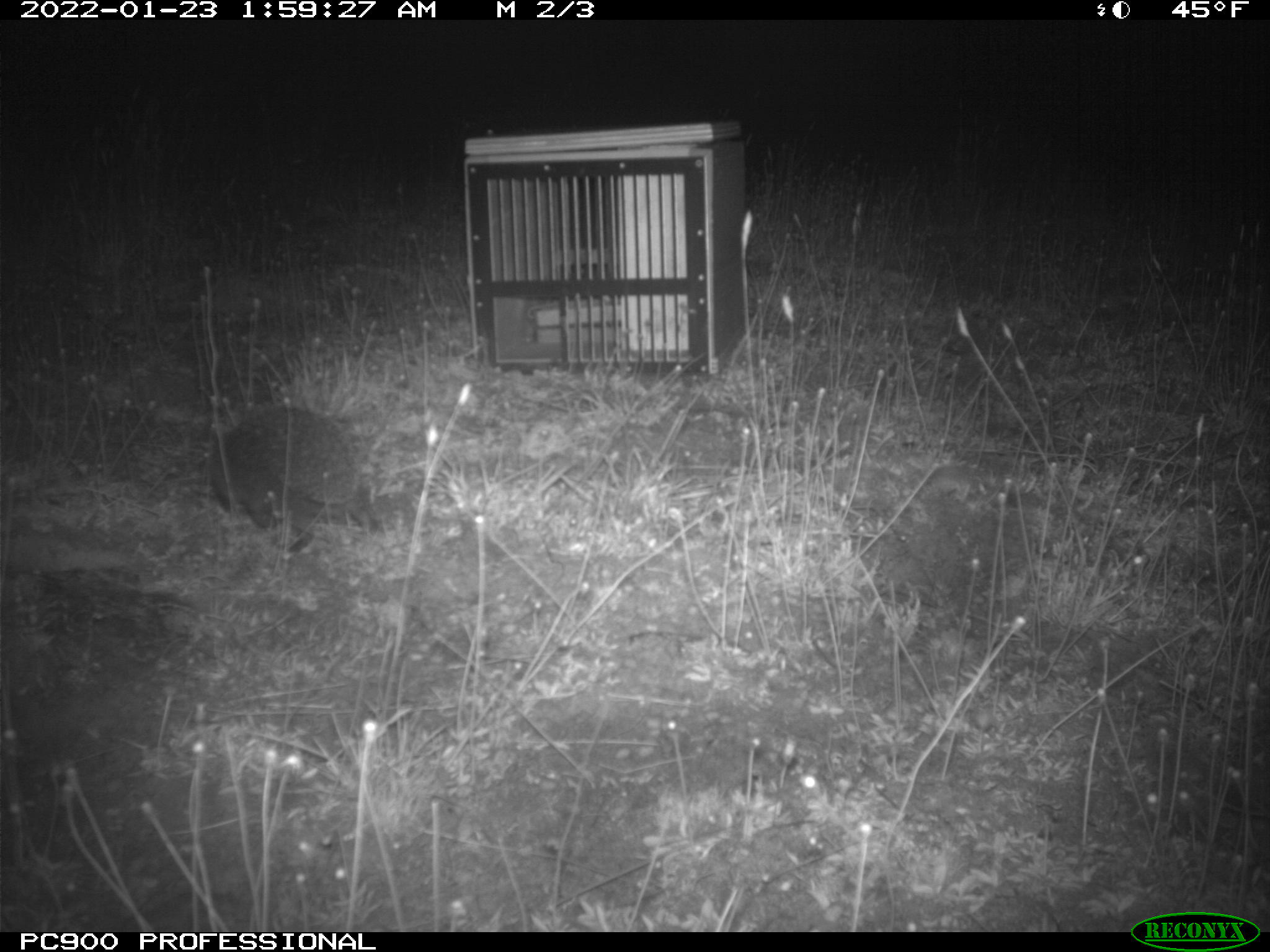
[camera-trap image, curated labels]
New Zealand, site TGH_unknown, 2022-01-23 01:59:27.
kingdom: Animalia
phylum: Chordata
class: Mammalia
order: Eulipotyphla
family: Erinaceidae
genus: Erinaceus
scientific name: Erinaceus europaeus europaeus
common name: european hedgehog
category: hedgehog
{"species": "hedgehog (european hedgehog) (Erinaceus europaeus europaeus)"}